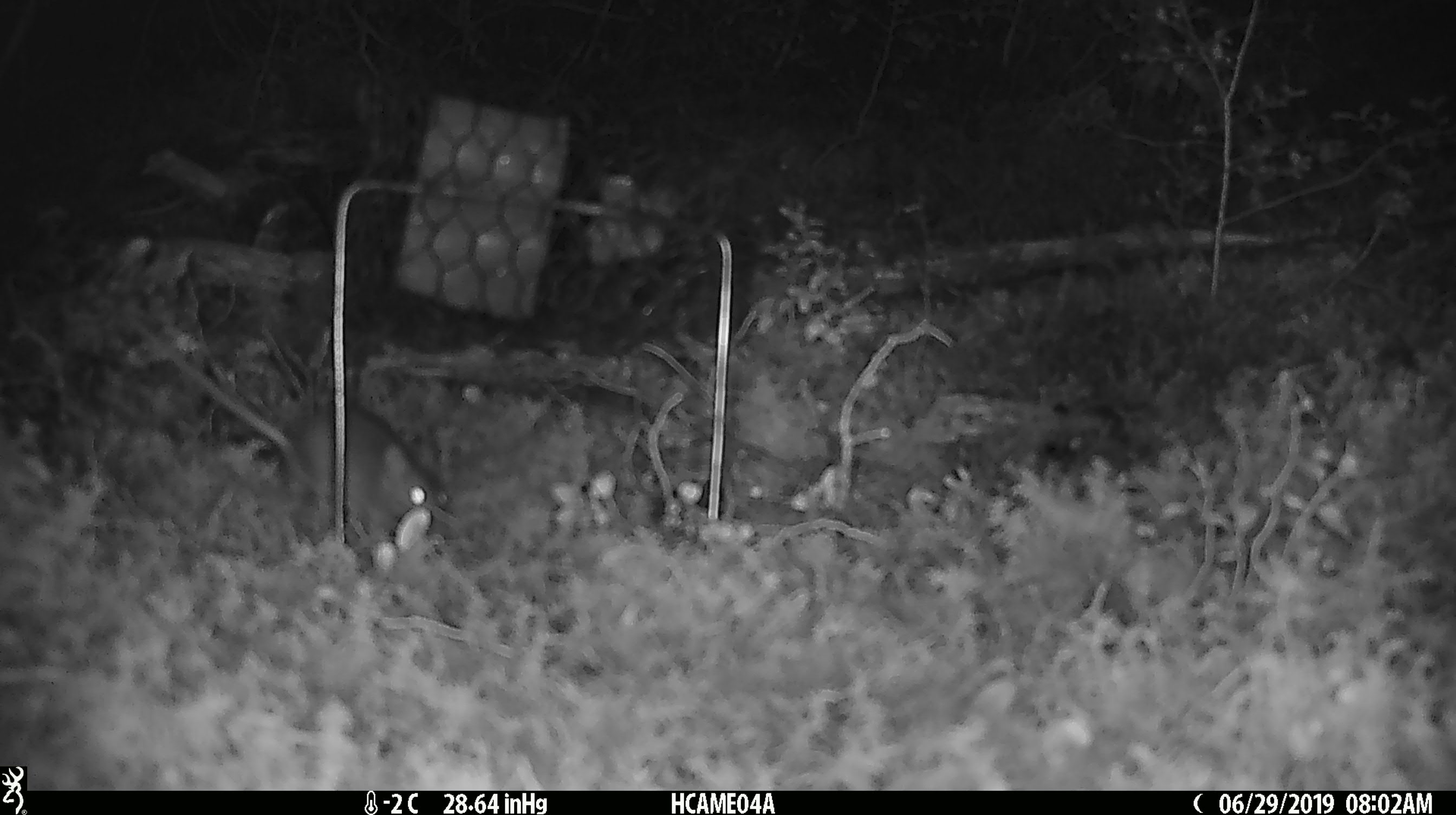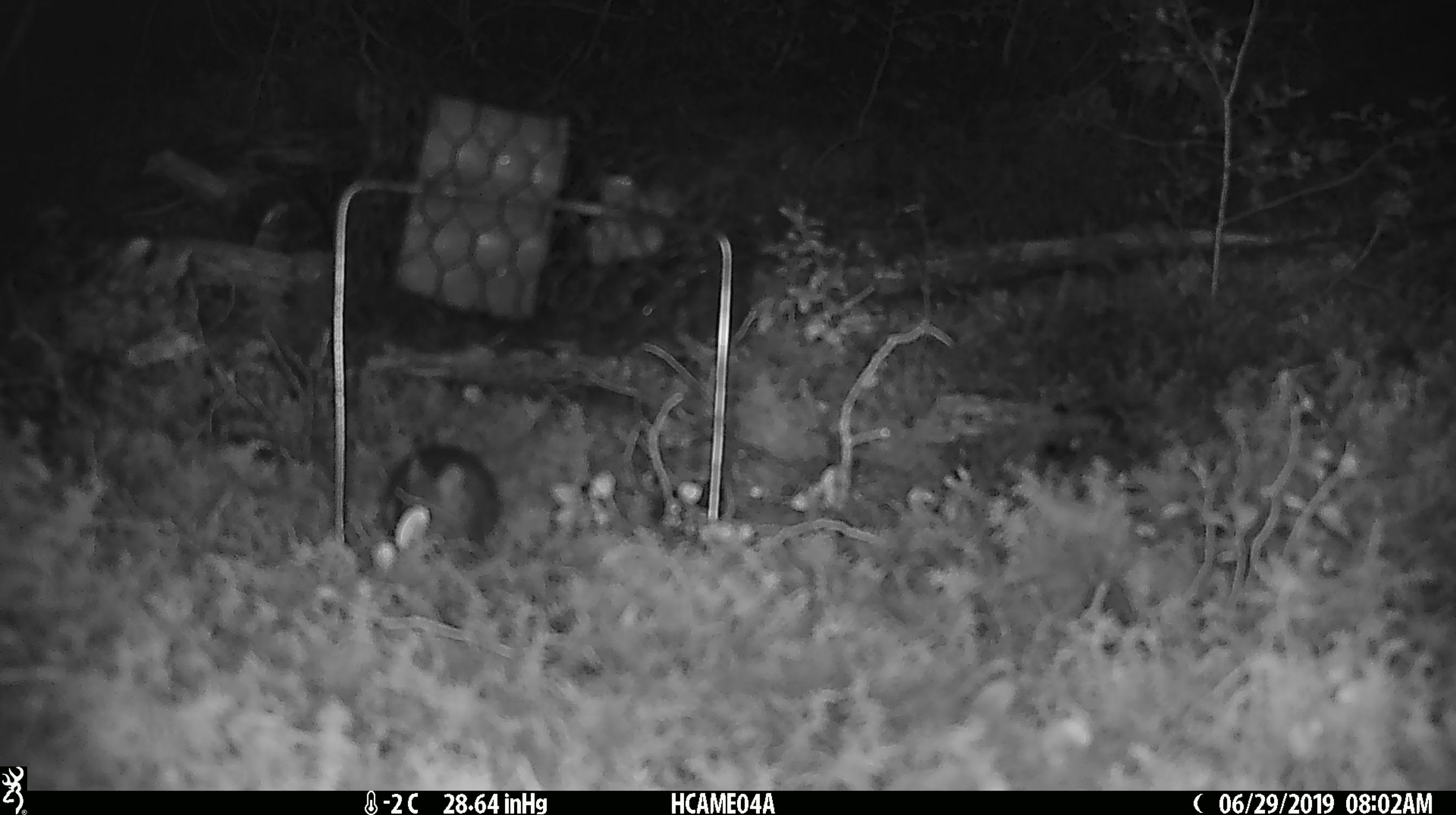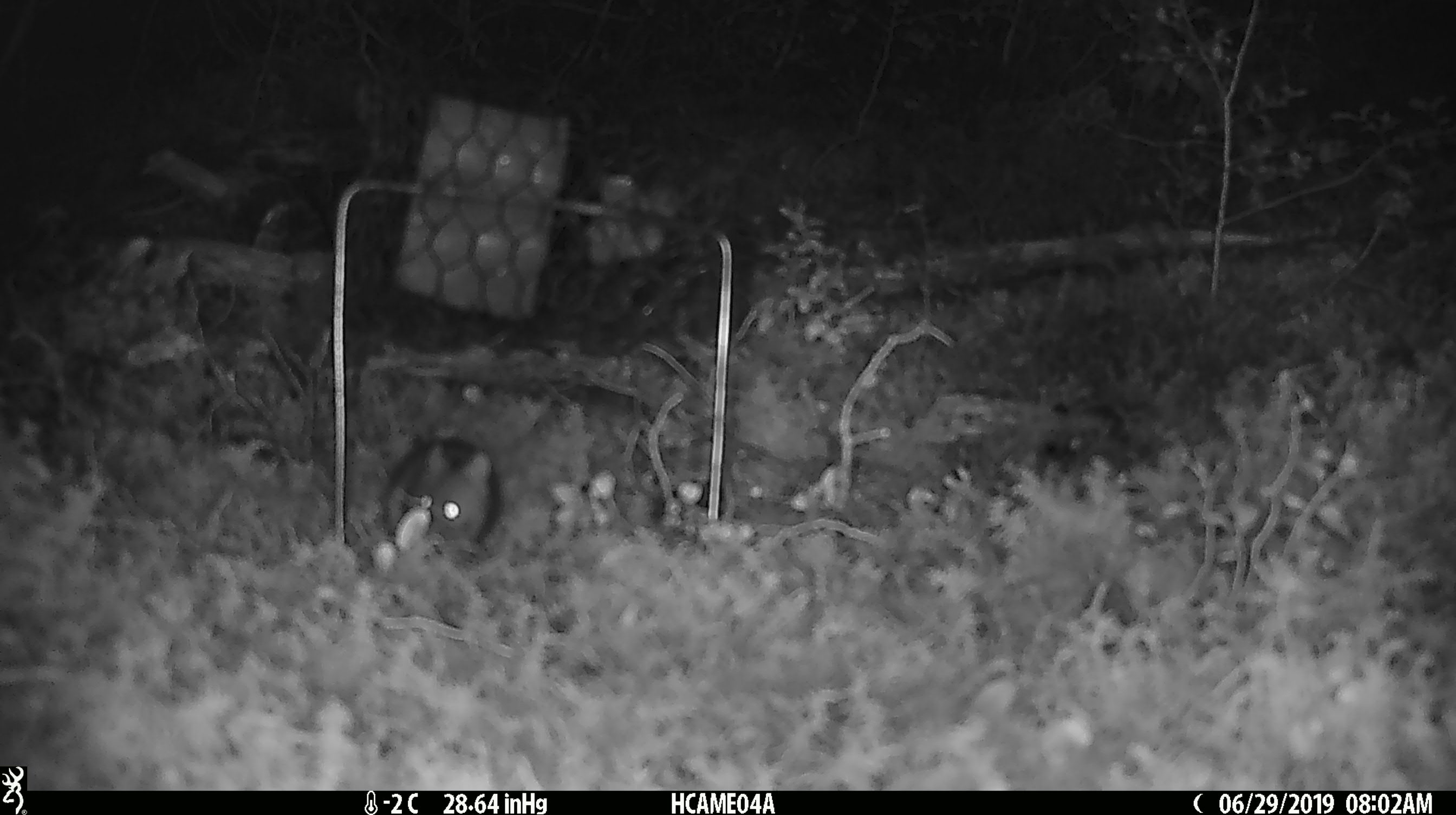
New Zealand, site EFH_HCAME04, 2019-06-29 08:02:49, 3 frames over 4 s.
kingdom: Animalia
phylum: Chordata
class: Mammalia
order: Rodentia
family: Muridae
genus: Mus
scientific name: Mus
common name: mouse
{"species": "mouse (Mus)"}